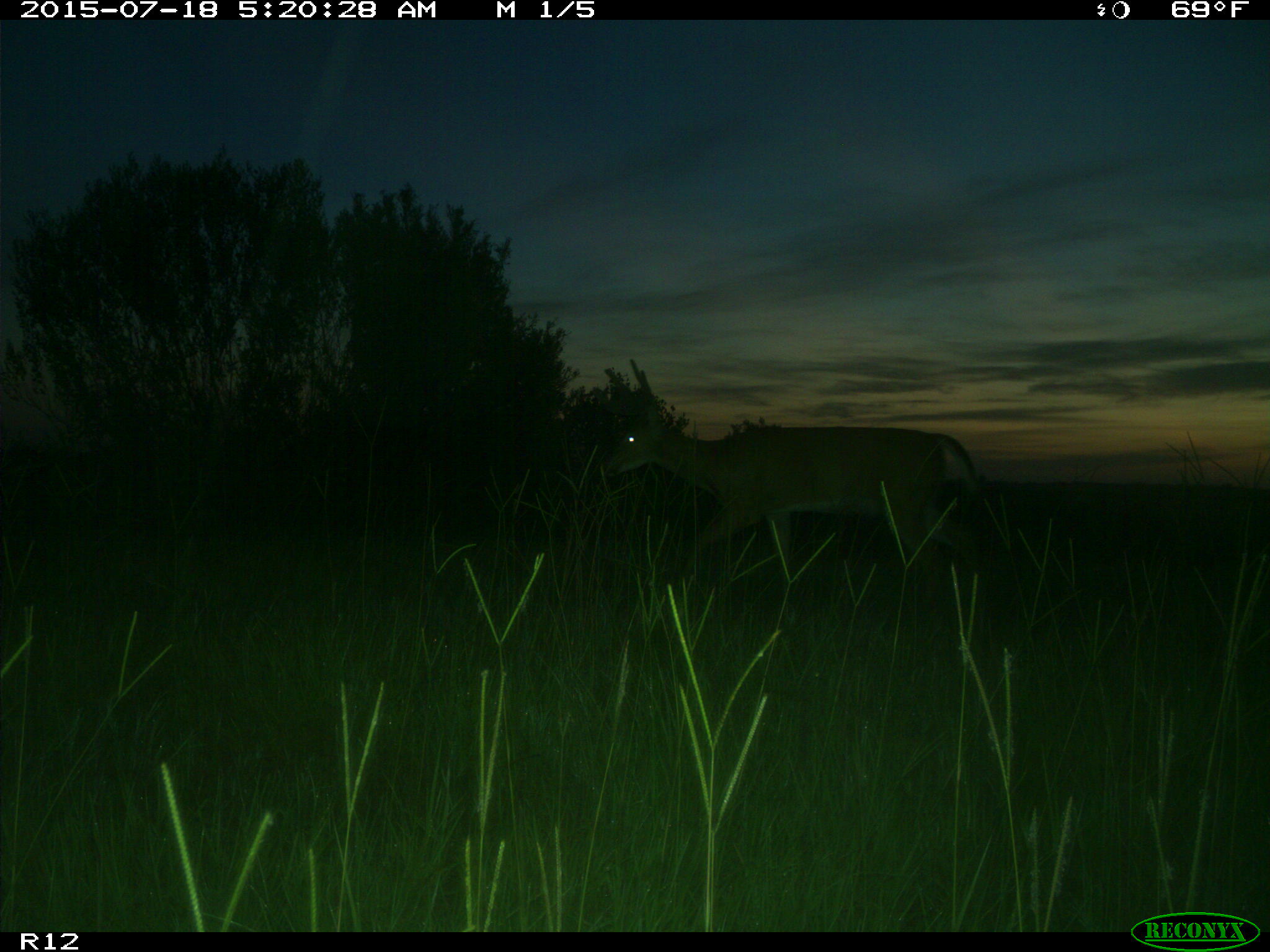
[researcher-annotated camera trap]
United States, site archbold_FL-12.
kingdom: Animalia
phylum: Chordata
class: Mammalia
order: Artiodactyla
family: Cervidae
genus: Odocoileus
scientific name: Odocoileus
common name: deer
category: unidentified deer